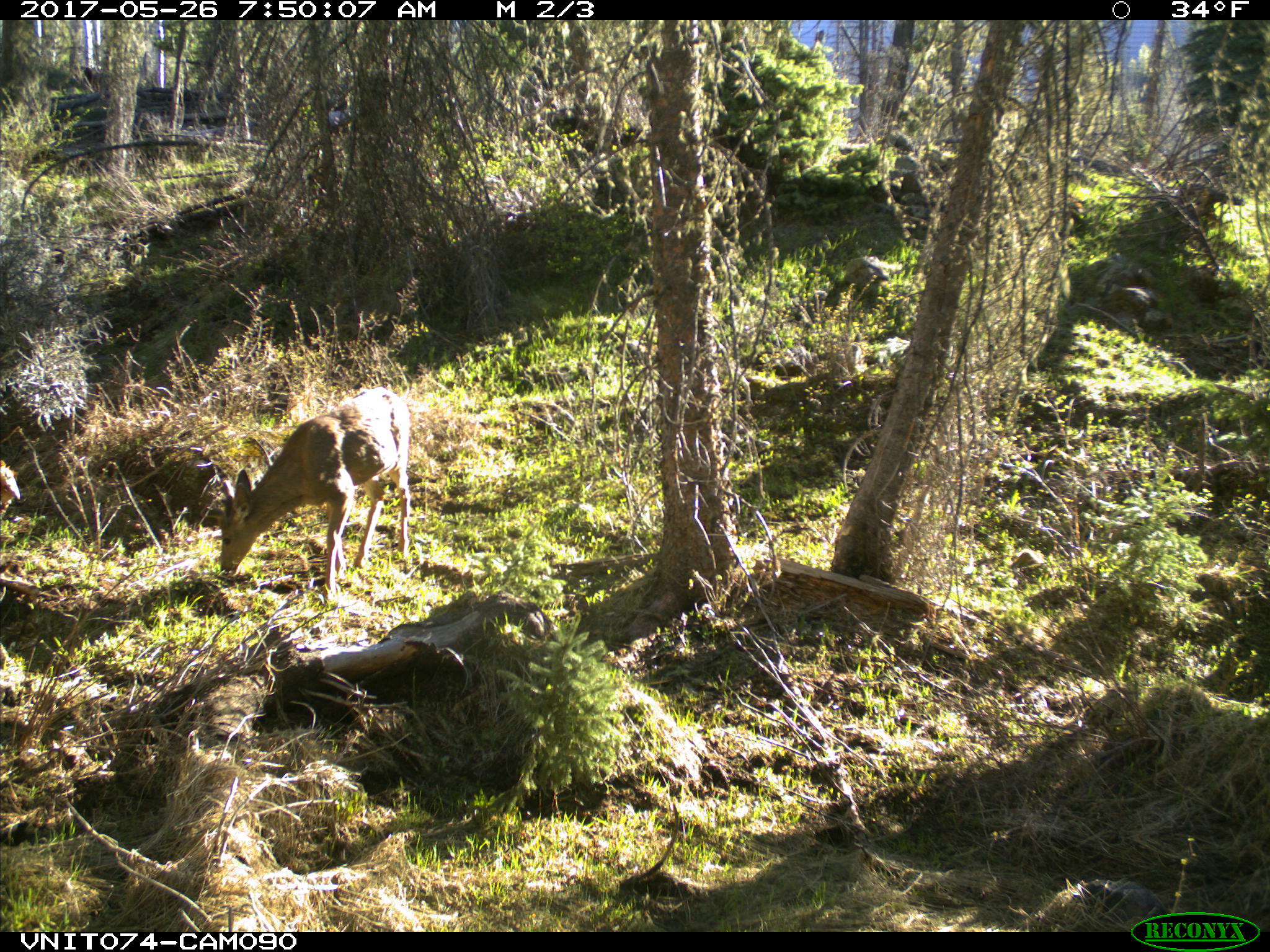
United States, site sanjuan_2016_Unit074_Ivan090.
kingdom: Animalia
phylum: Chordata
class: Mammalia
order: Artiodactyla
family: Cervidae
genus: Odocoileus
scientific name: Odocoileus hemionus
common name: mule deer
Odocoileus hemionus (mule deer).